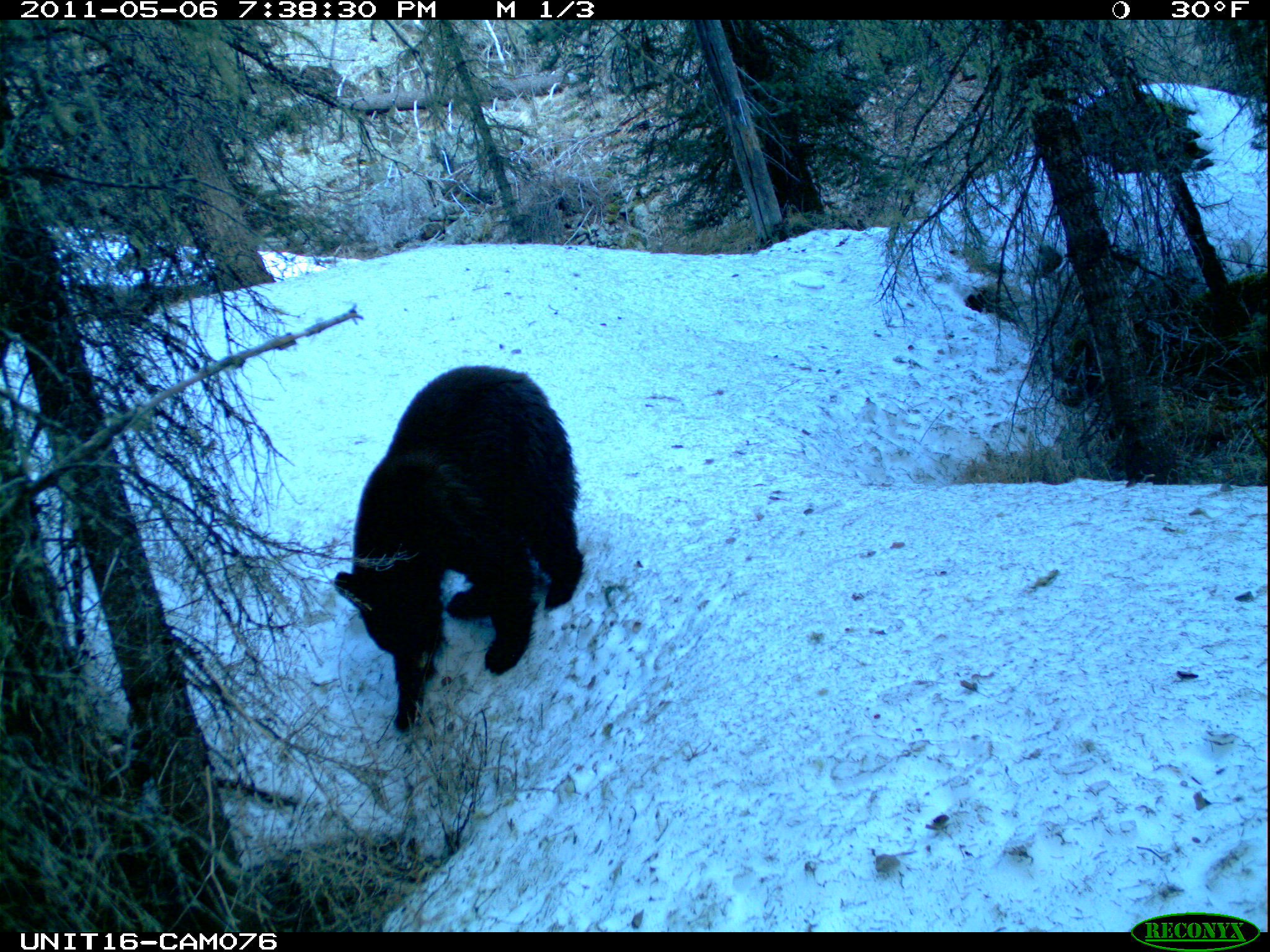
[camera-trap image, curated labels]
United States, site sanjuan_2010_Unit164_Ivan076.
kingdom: Animalia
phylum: Chordata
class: Mammalia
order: Carnivora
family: Ursidae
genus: Ursus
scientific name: Ursus americanus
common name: american black bear